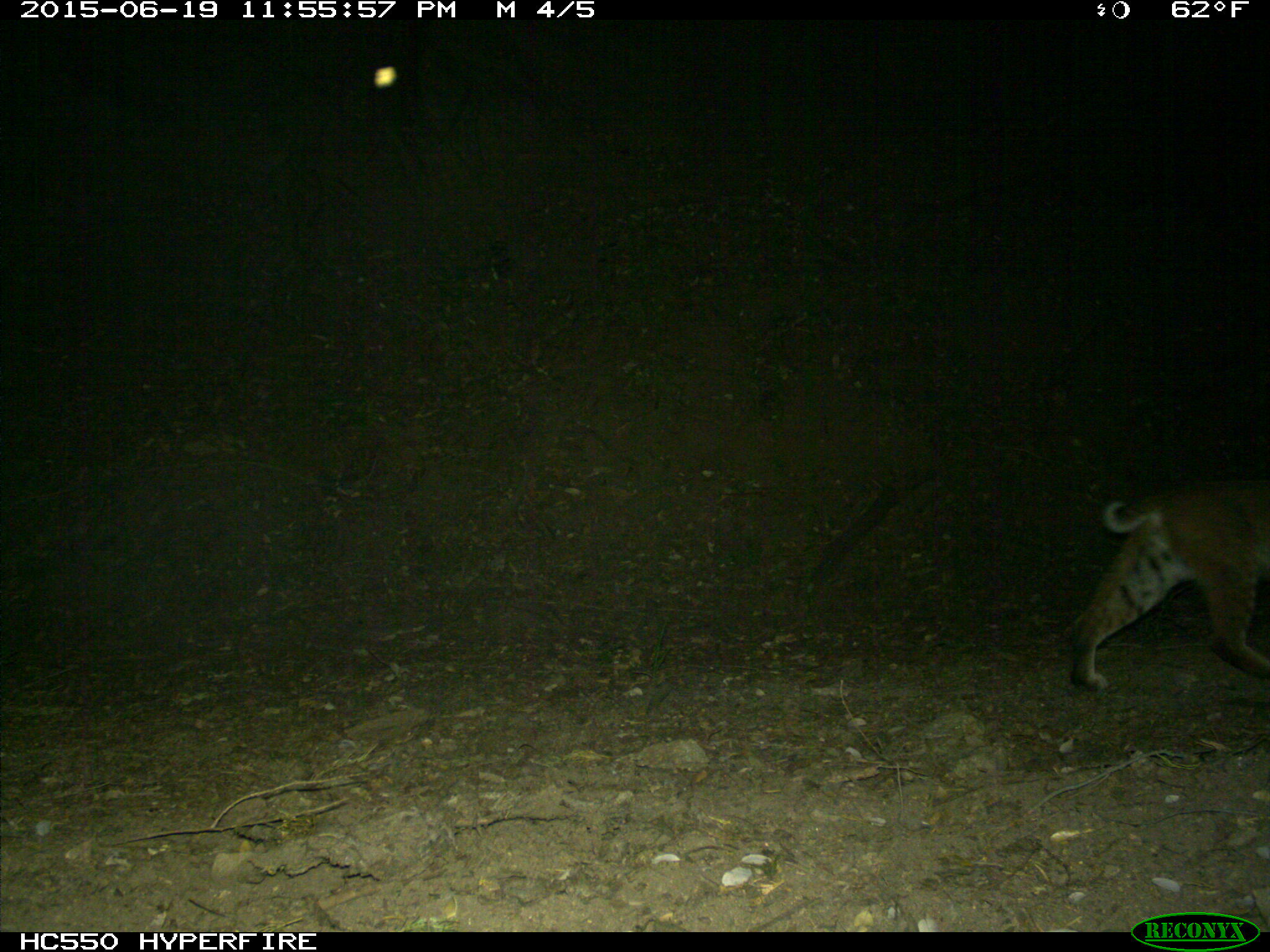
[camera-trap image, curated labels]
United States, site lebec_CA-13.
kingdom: Animalia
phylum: Chordata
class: Mammalia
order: Carnivora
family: Felidae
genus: Lynx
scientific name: Lynx rufus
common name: bobcat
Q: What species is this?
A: Lynx rufus (bobcat).